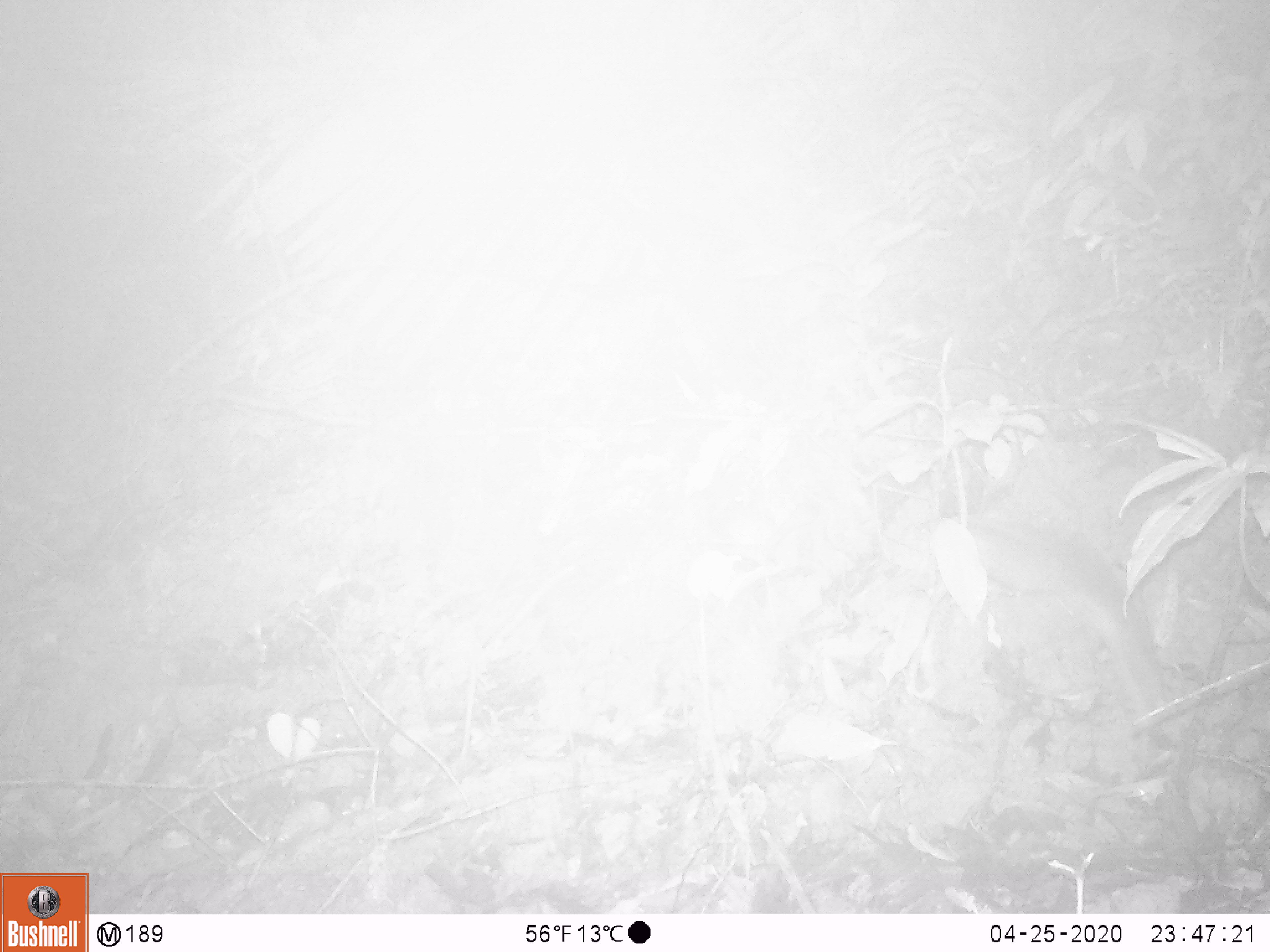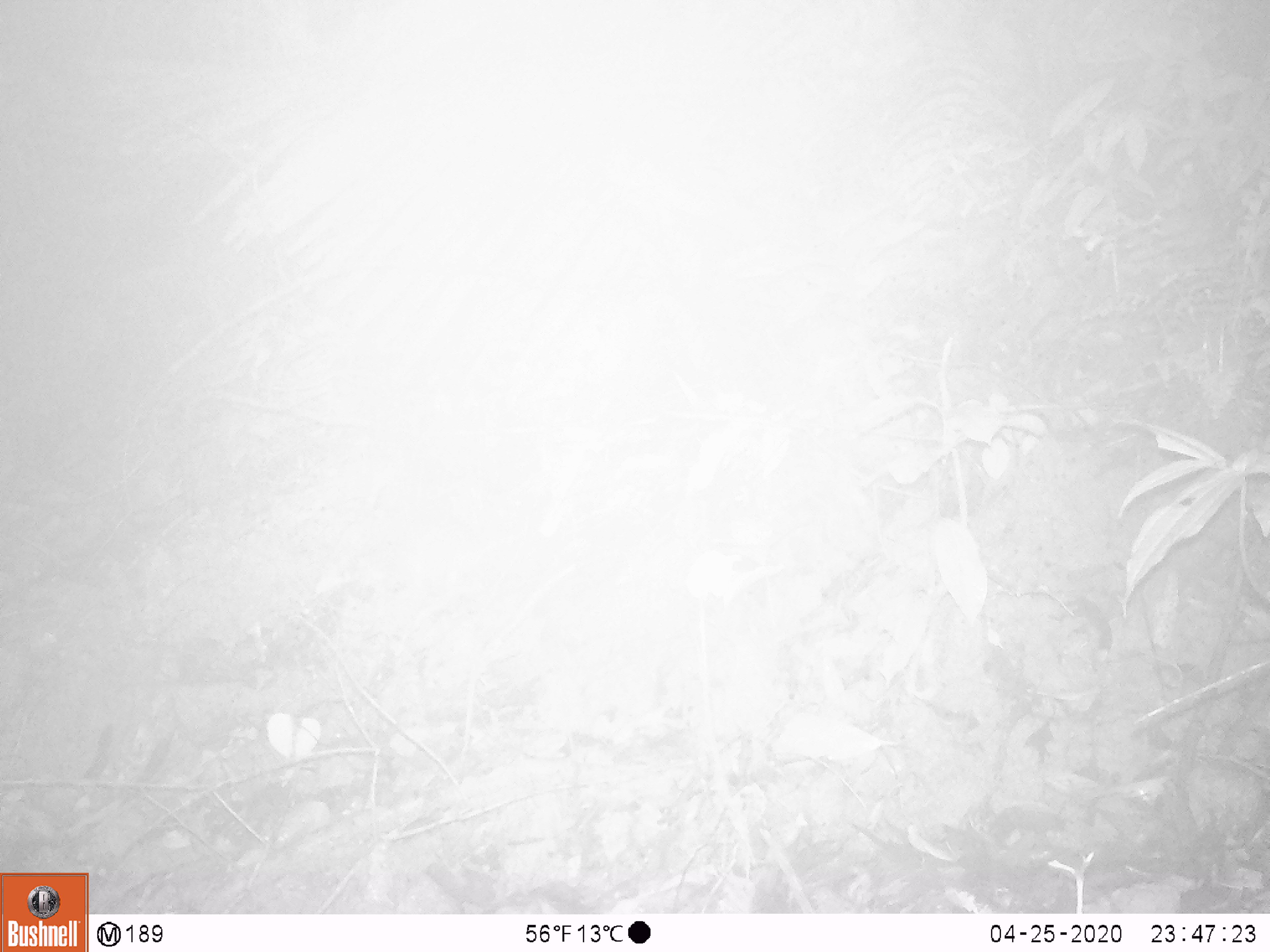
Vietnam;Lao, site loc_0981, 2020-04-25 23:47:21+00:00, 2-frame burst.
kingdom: Animalia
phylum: Chordata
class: Mammalia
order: Rodentia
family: Muridae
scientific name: Muridae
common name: old-world mice and rats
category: unidentified murid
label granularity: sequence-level